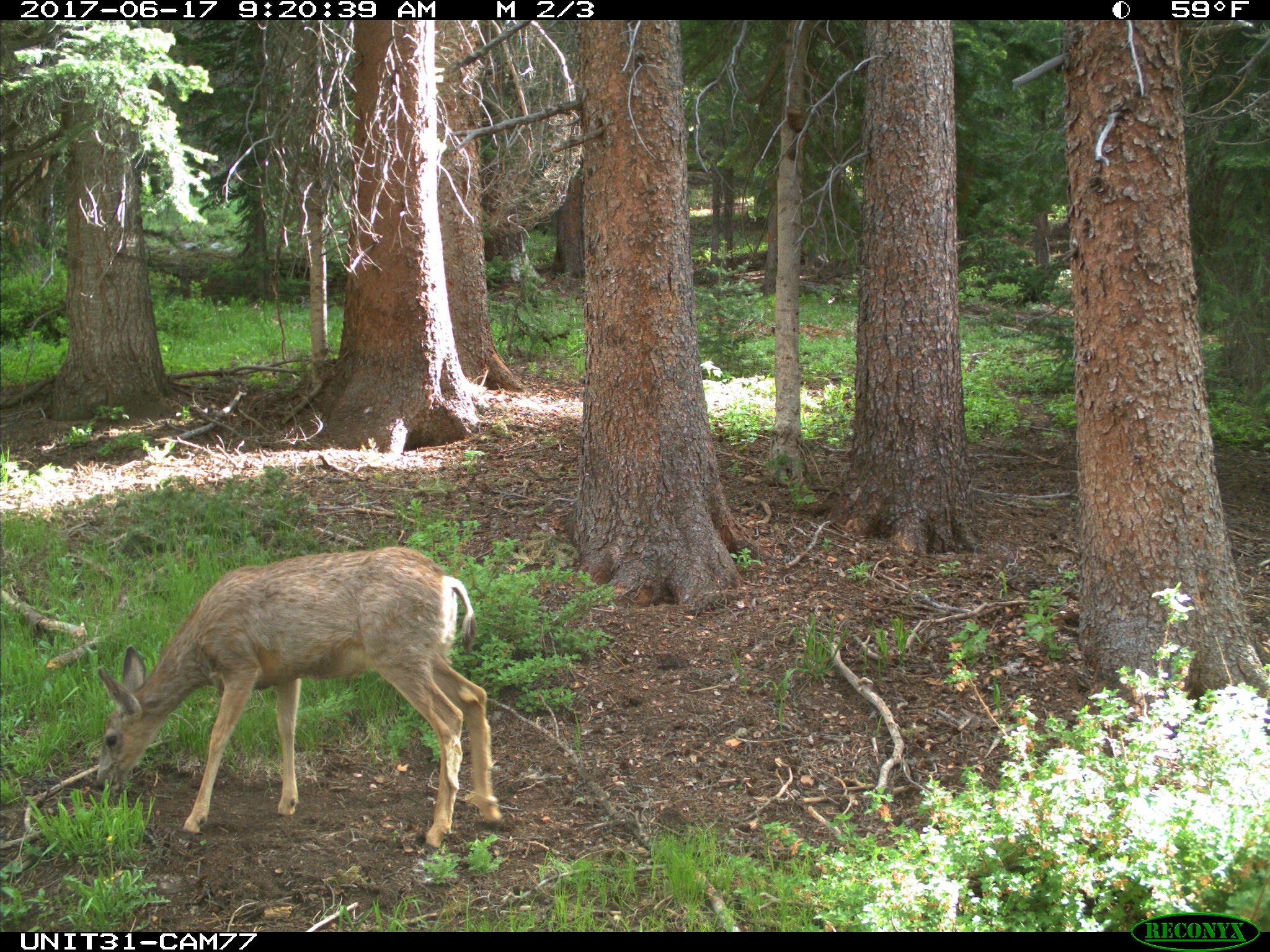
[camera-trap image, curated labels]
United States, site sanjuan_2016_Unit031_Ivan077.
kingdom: Animalia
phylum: Chordata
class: Mammalia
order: Artiodactyla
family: Cervidae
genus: Odocoileus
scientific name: Odocoileus hemionus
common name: mule deer